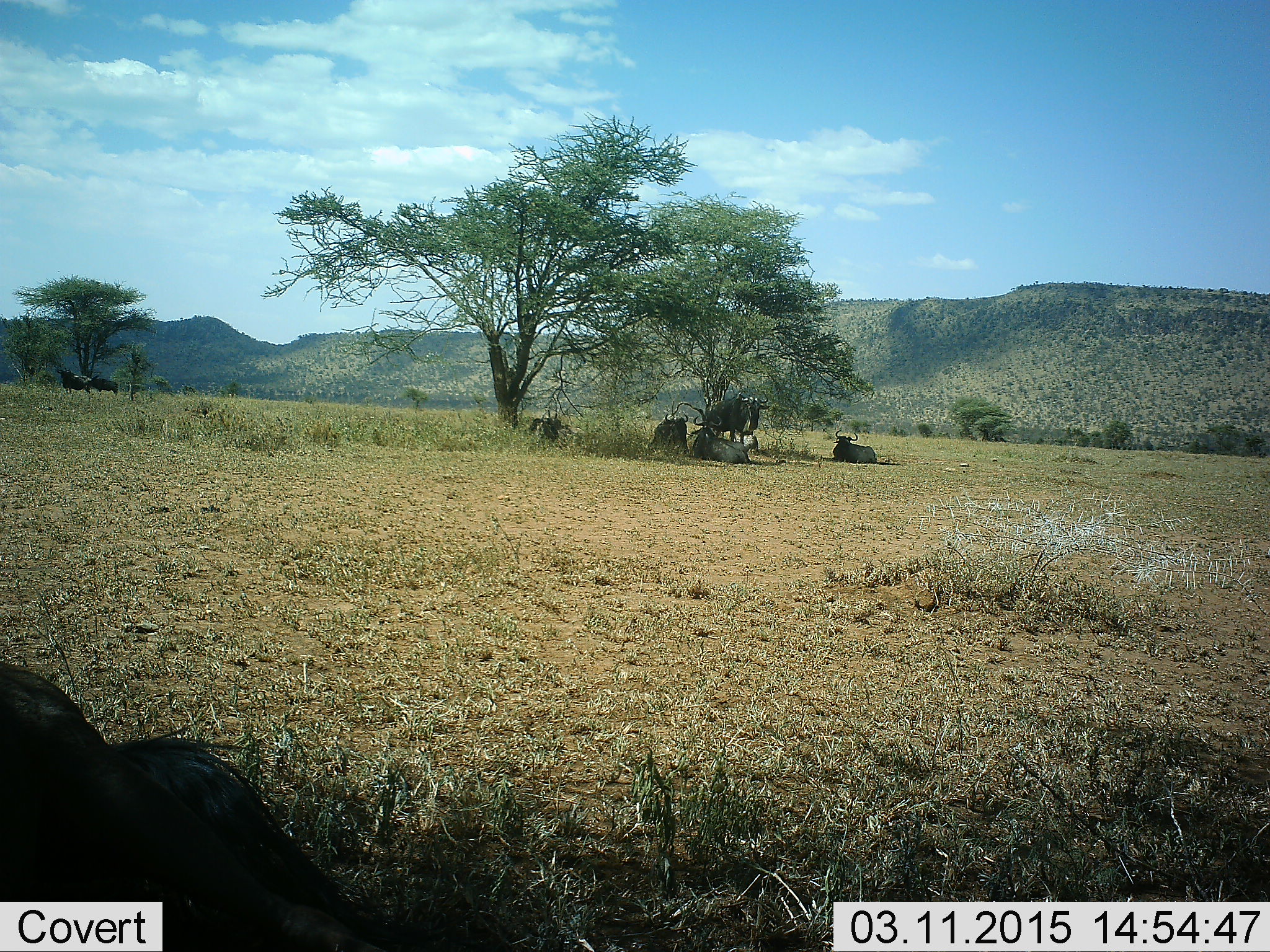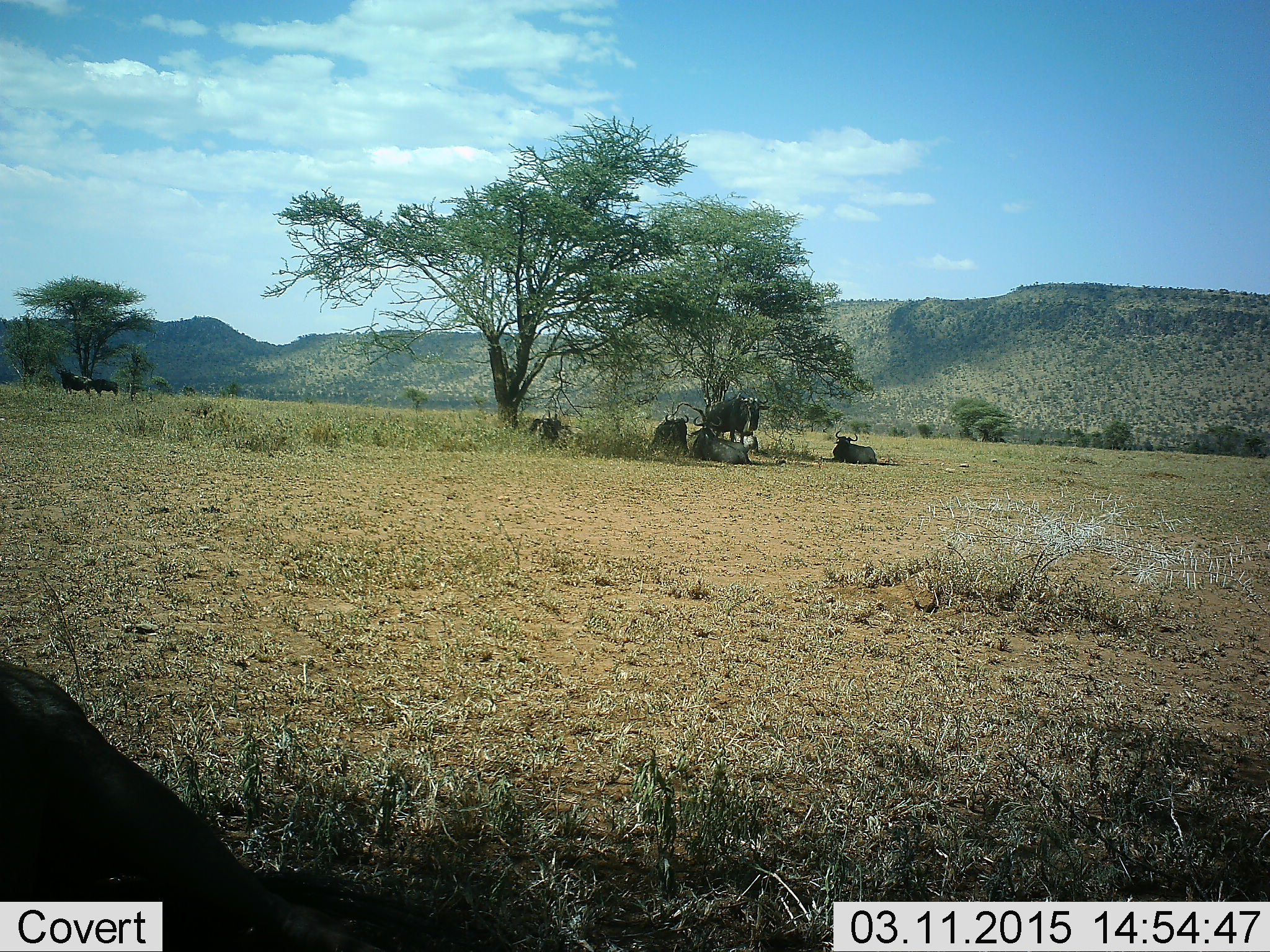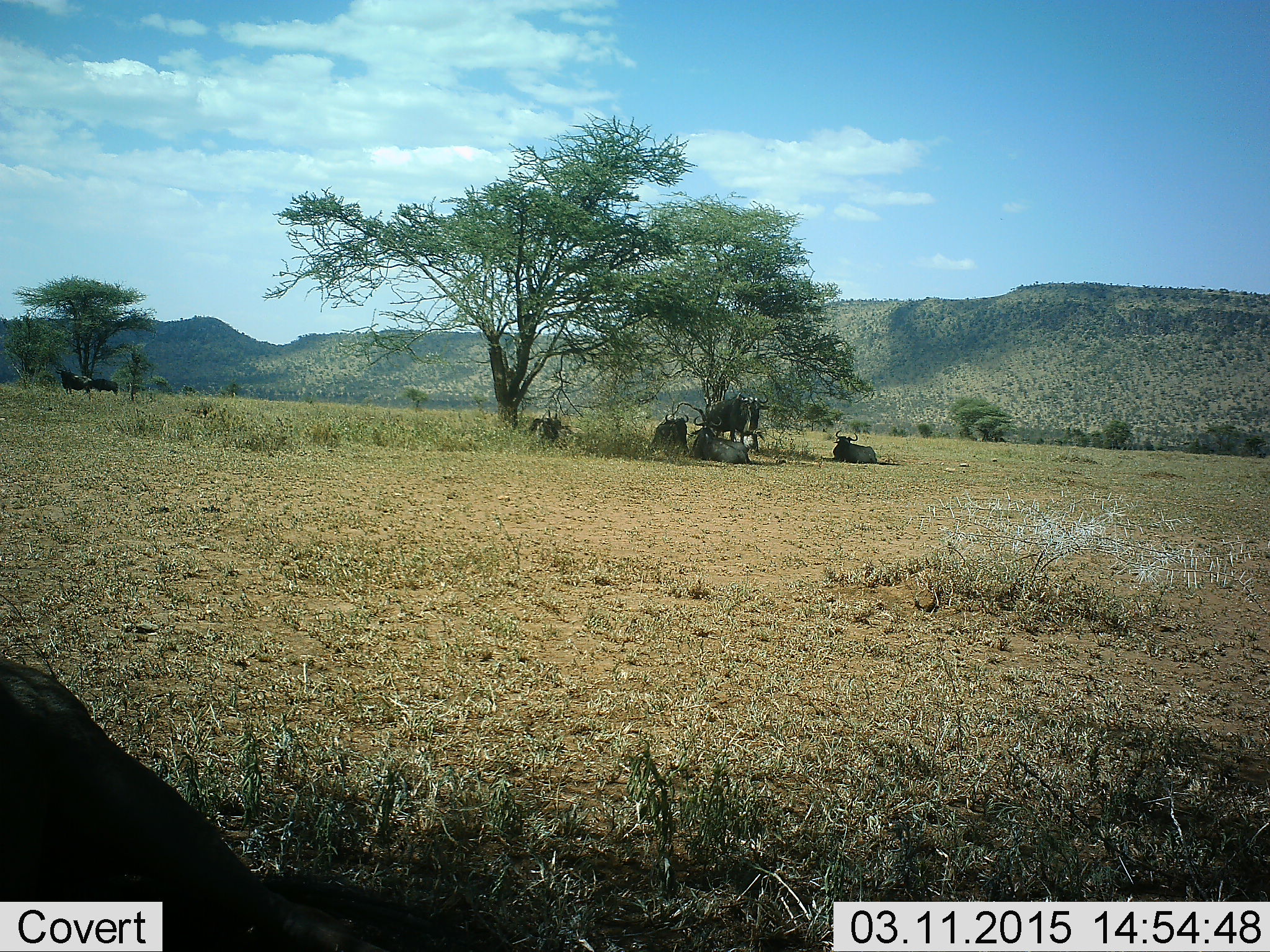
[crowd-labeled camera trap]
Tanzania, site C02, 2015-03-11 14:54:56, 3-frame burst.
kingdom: Animalia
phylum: Chordata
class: Mammalia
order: Artiodactyla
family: Bovidae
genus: Connochaetes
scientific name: Connochaetes taurinus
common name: blue wildebeest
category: wildebeest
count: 6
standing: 80%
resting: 100%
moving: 0%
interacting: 0%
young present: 0%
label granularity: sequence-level